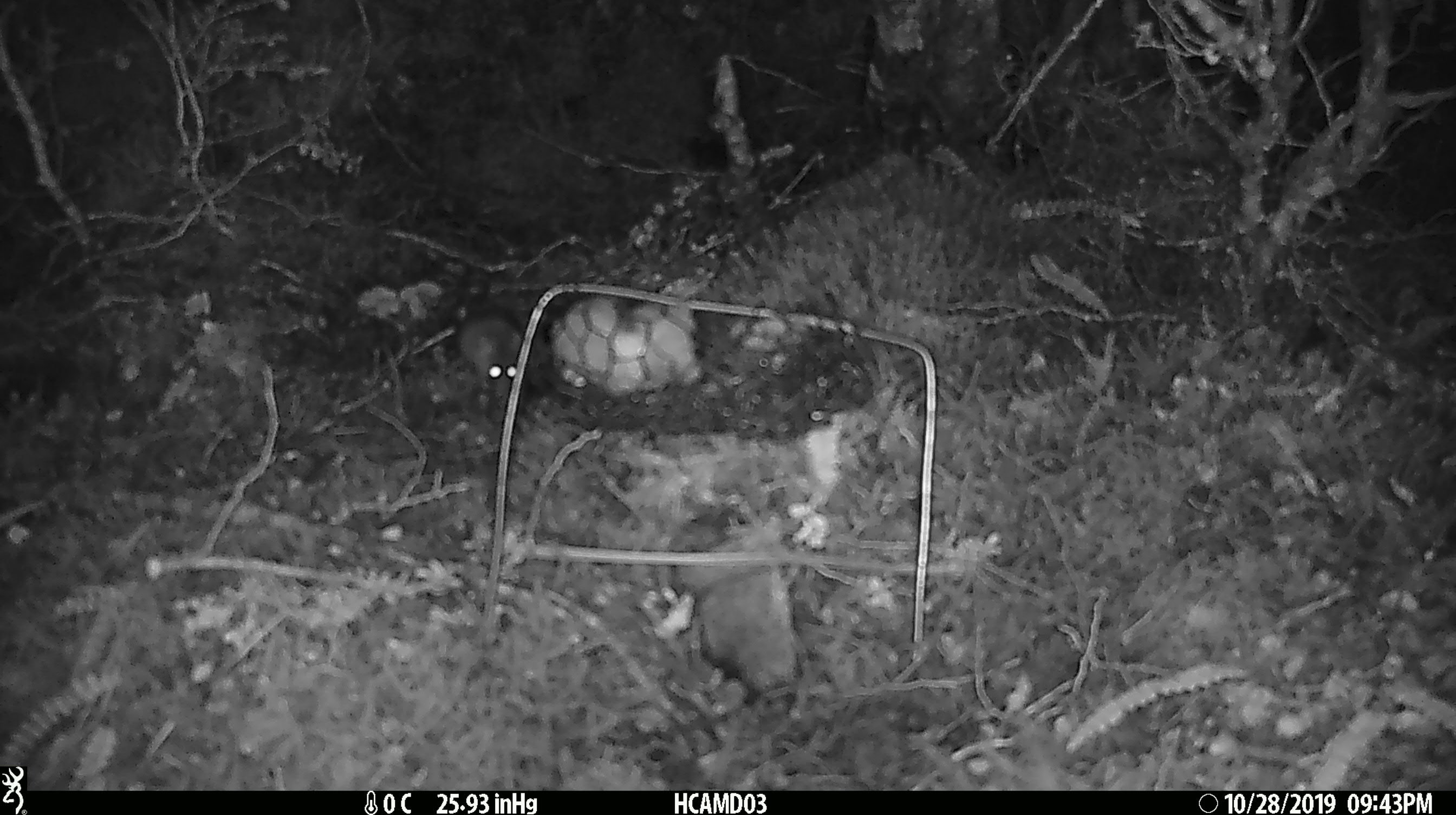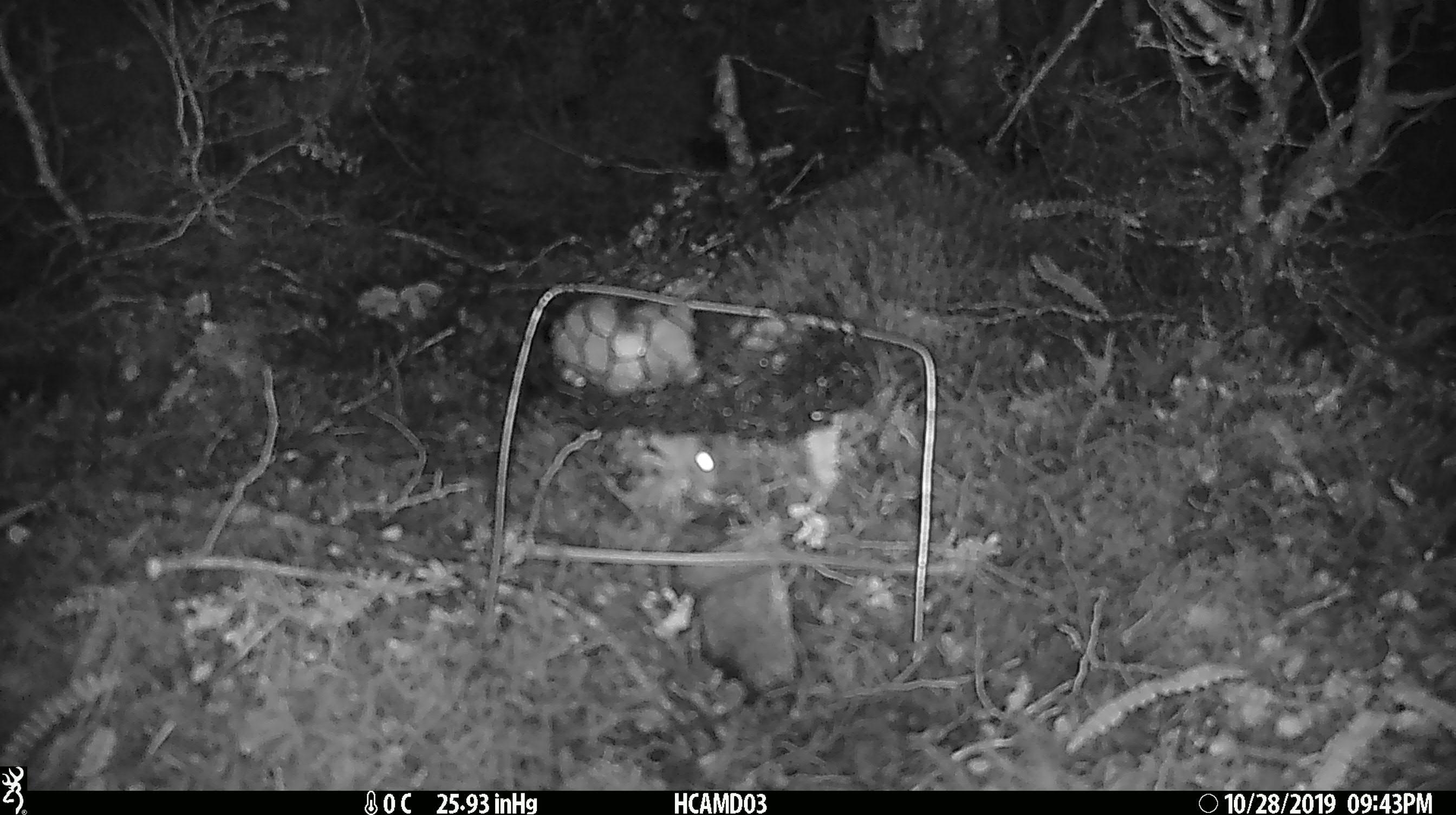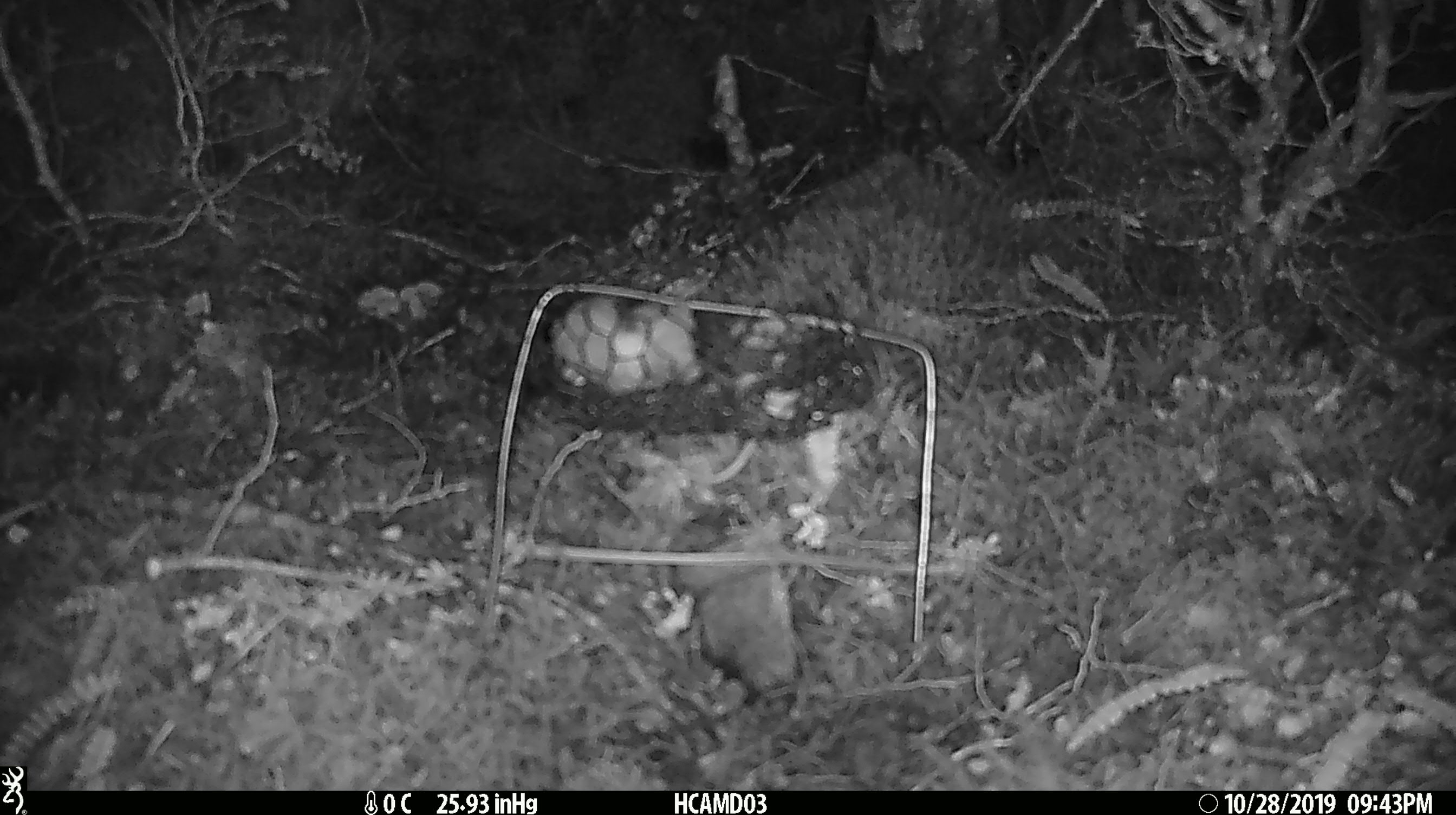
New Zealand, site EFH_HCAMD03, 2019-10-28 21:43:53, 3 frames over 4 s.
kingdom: Animalia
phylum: Chordata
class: Mammalia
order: Rodentia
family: Muridae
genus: Mus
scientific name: Mus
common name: mouse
Mouse (Mus).